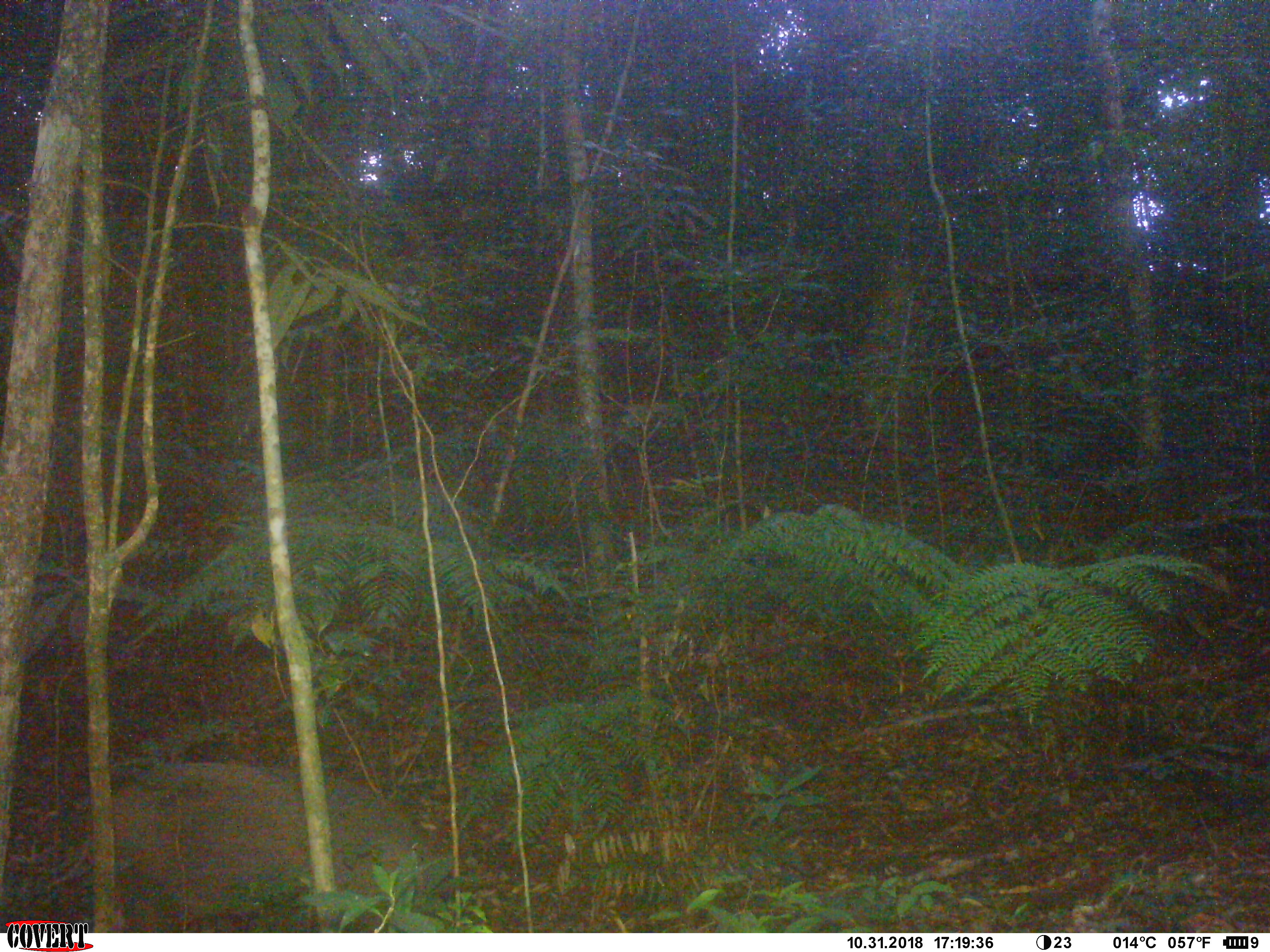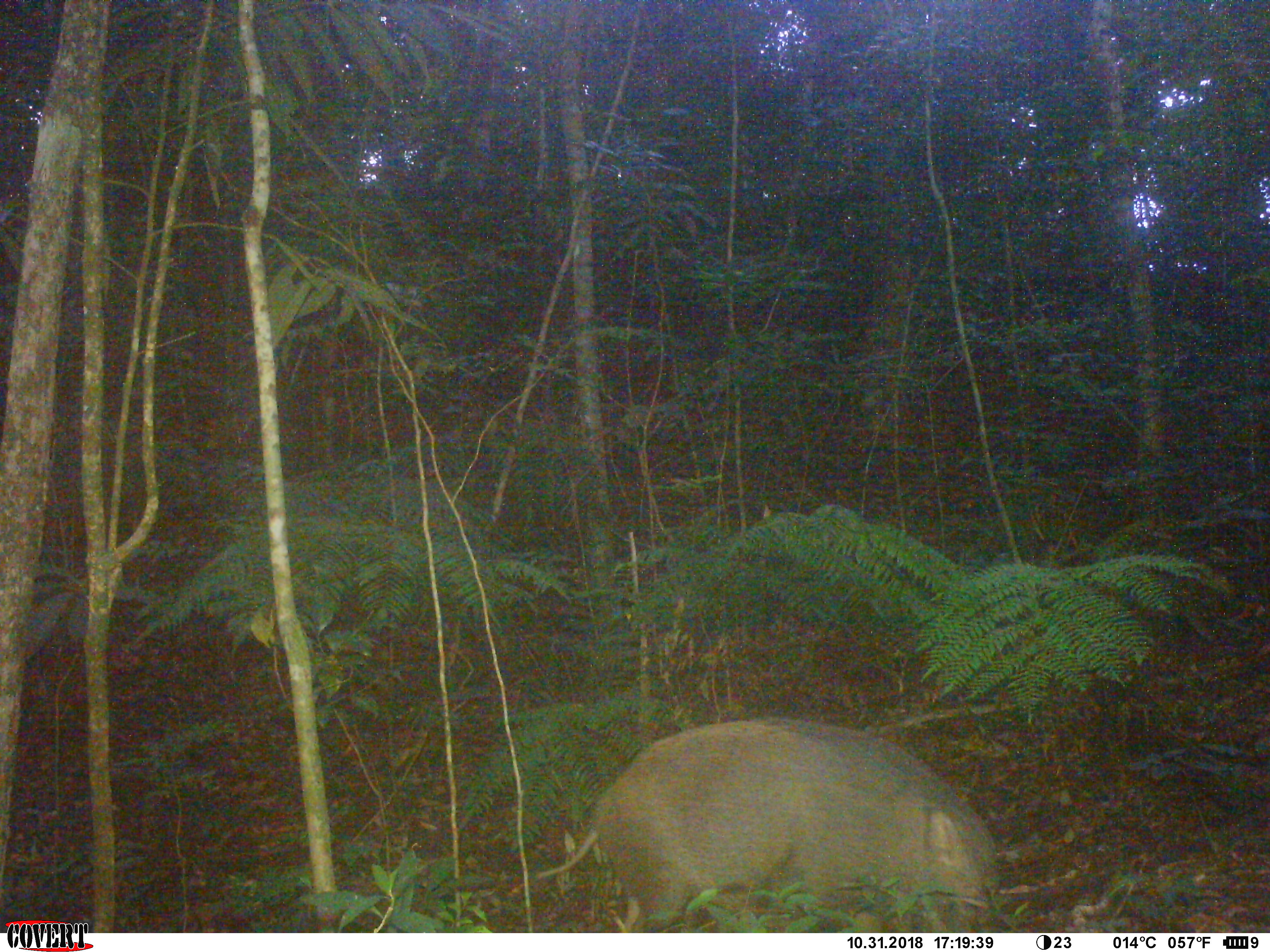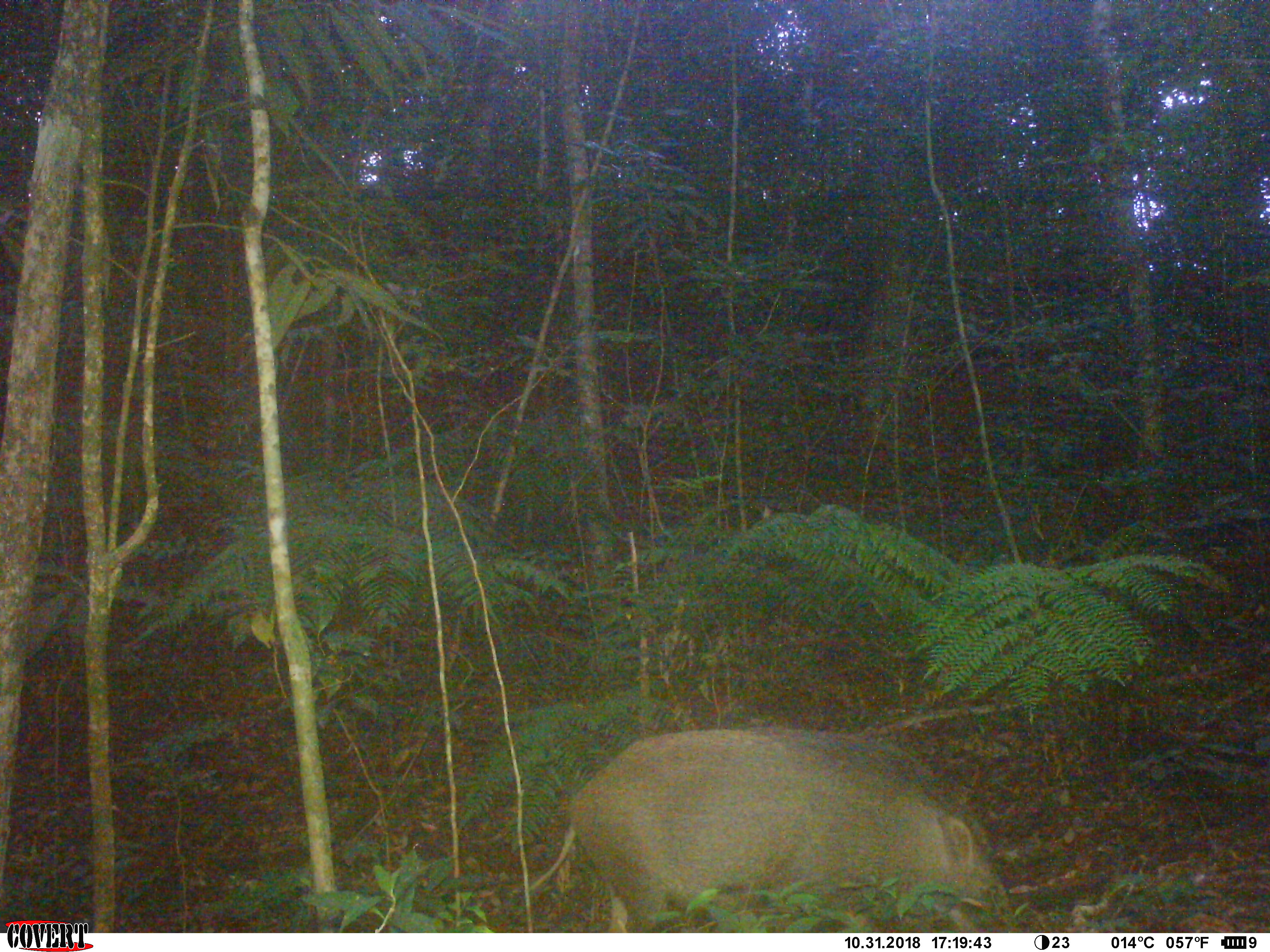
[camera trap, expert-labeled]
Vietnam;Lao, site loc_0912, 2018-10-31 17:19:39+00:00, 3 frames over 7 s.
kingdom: Animalia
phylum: Chordata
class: Mammalia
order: Artiodactyla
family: Suidae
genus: Sus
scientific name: Sus scrofa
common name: eurasian wild pig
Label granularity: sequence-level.